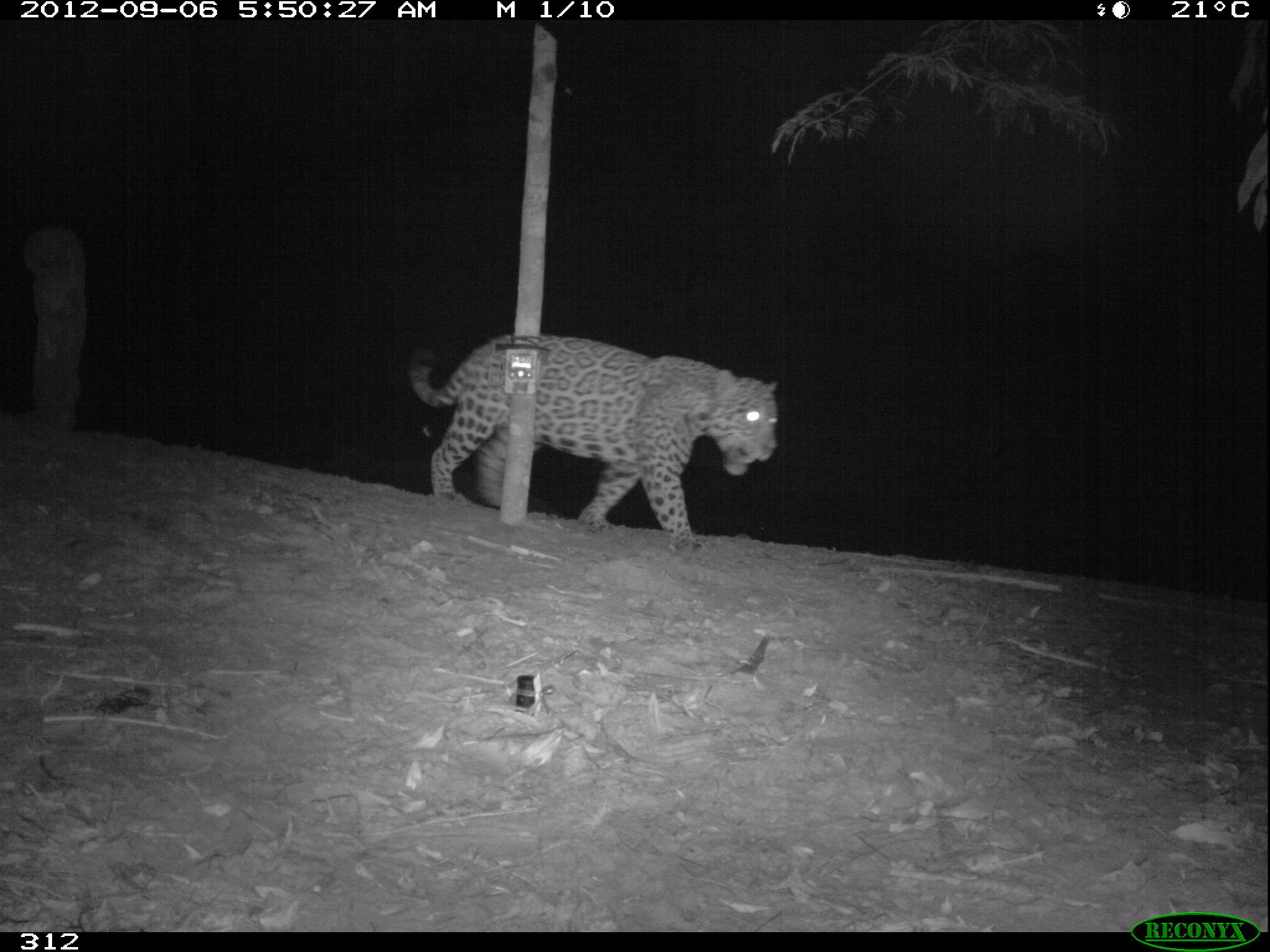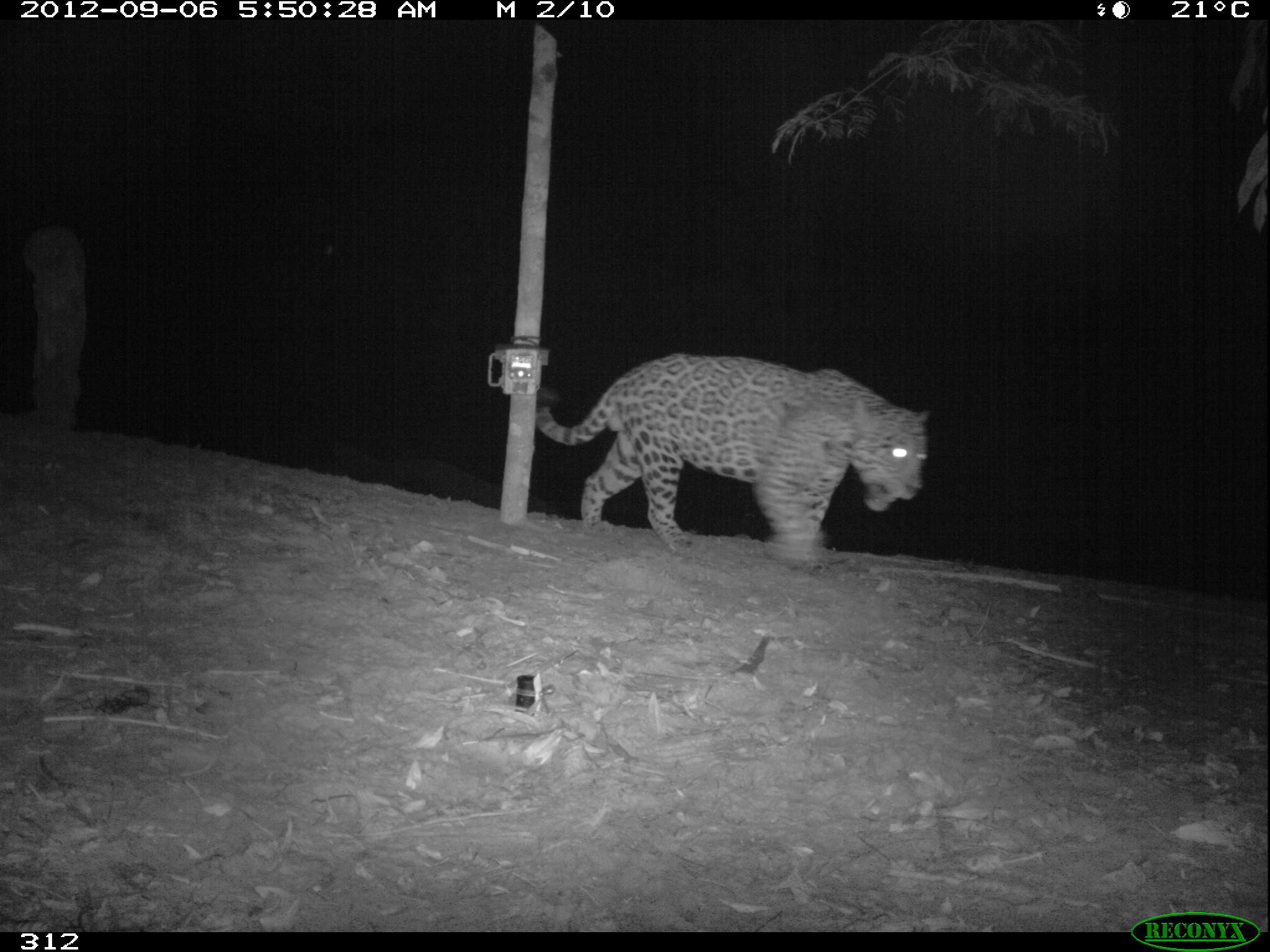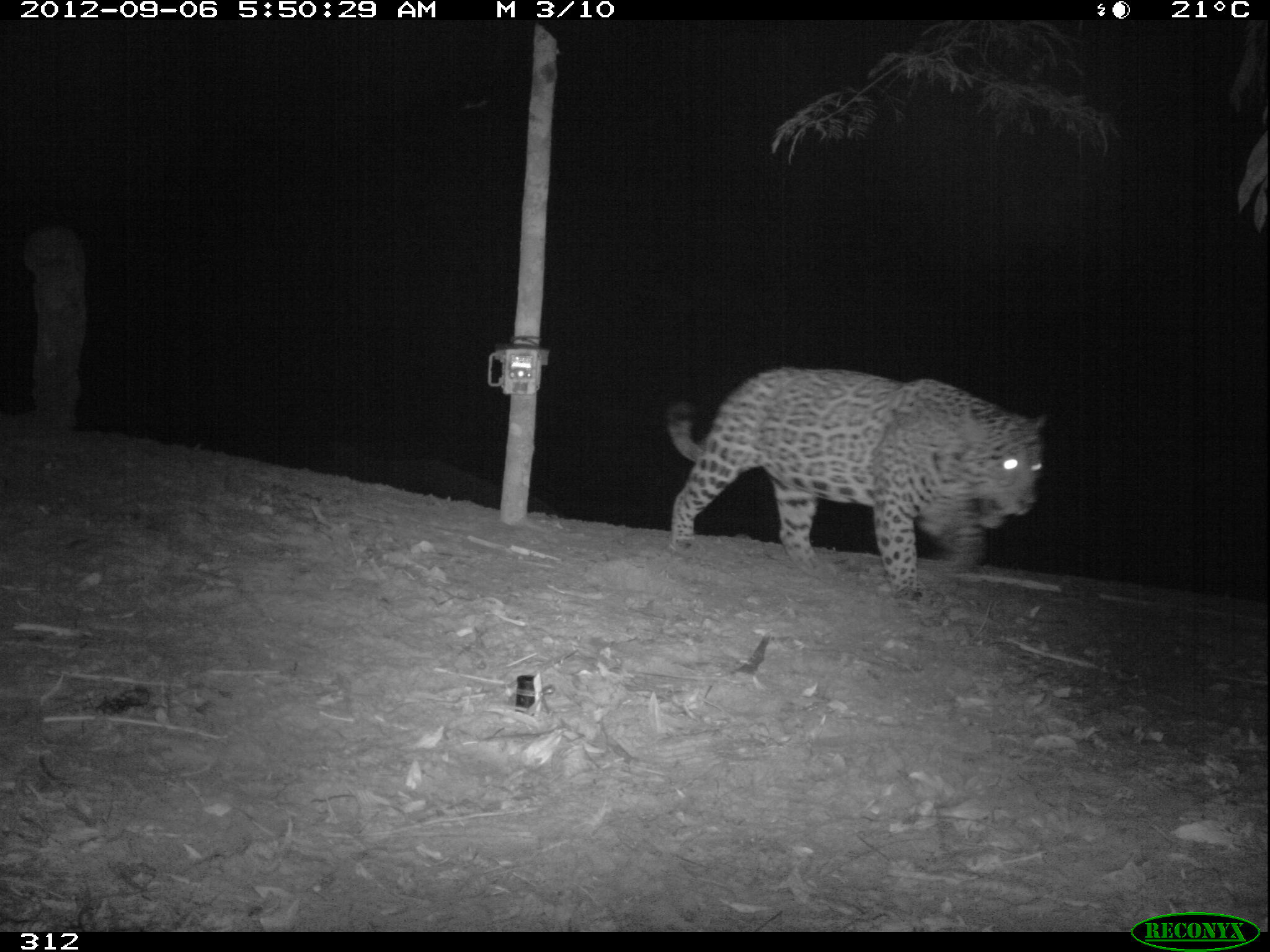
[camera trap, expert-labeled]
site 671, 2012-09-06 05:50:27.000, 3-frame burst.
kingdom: Animalia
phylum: Chordata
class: Mammalia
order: Carnivora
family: Felidae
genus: Panthera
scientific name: Panthera onca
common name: jaguar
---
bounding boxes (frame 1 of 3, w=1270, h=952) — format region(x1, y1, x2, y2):
panthera onca: region(406, 329, 777, 553)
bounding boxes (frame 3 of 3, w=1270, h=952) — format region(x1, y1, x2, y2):
panthera onca: region(665, 366, 1047, 605)